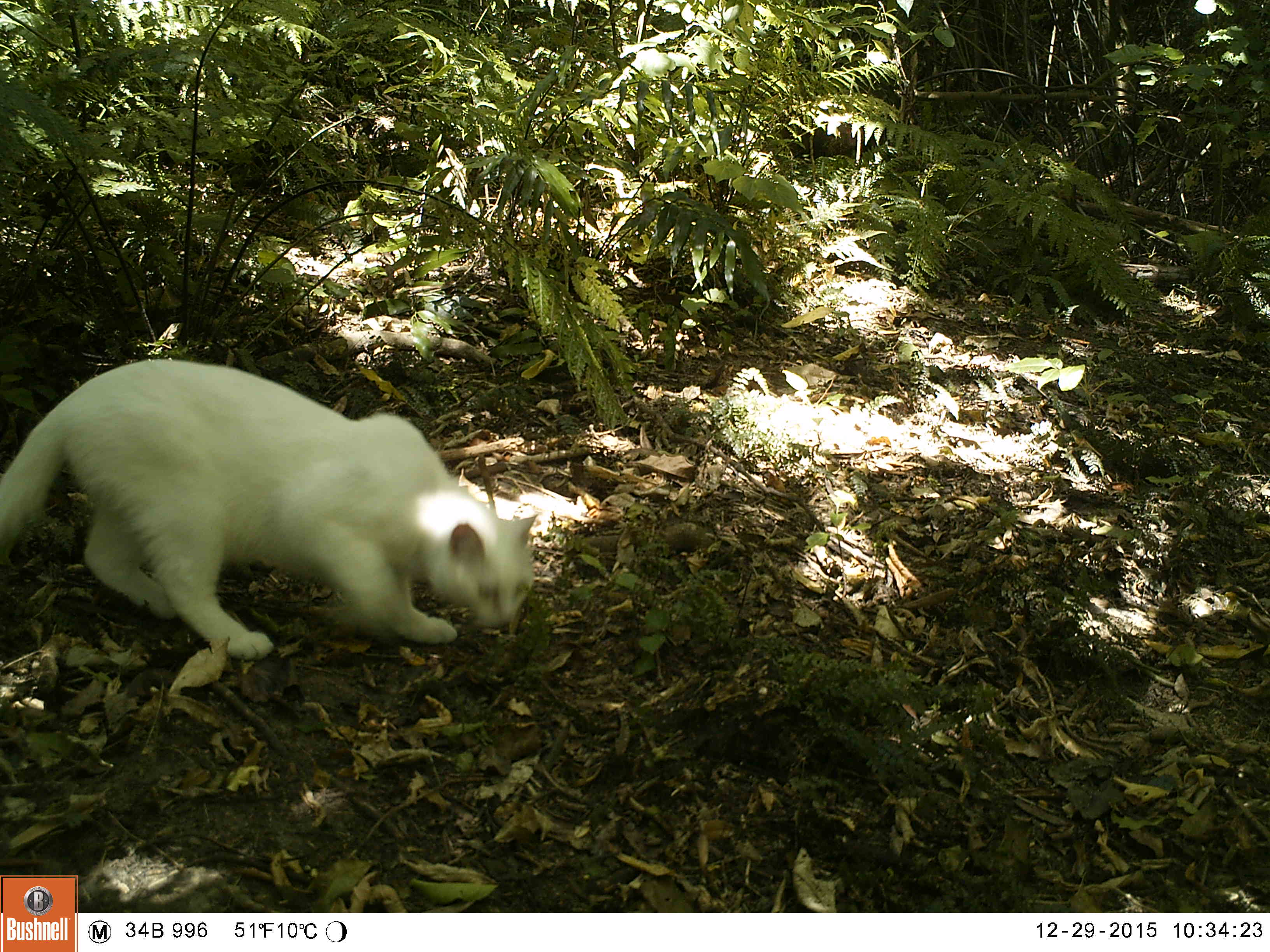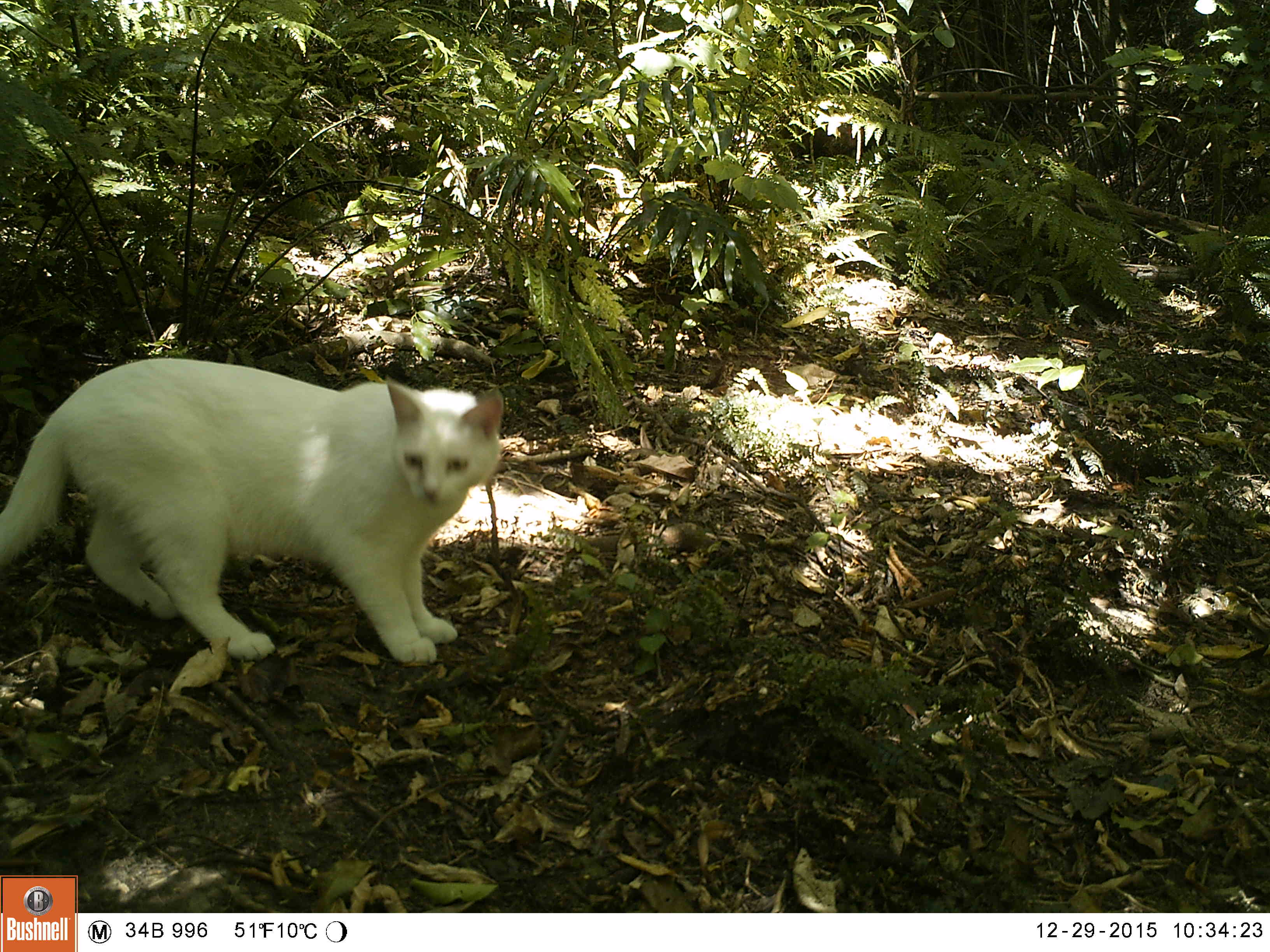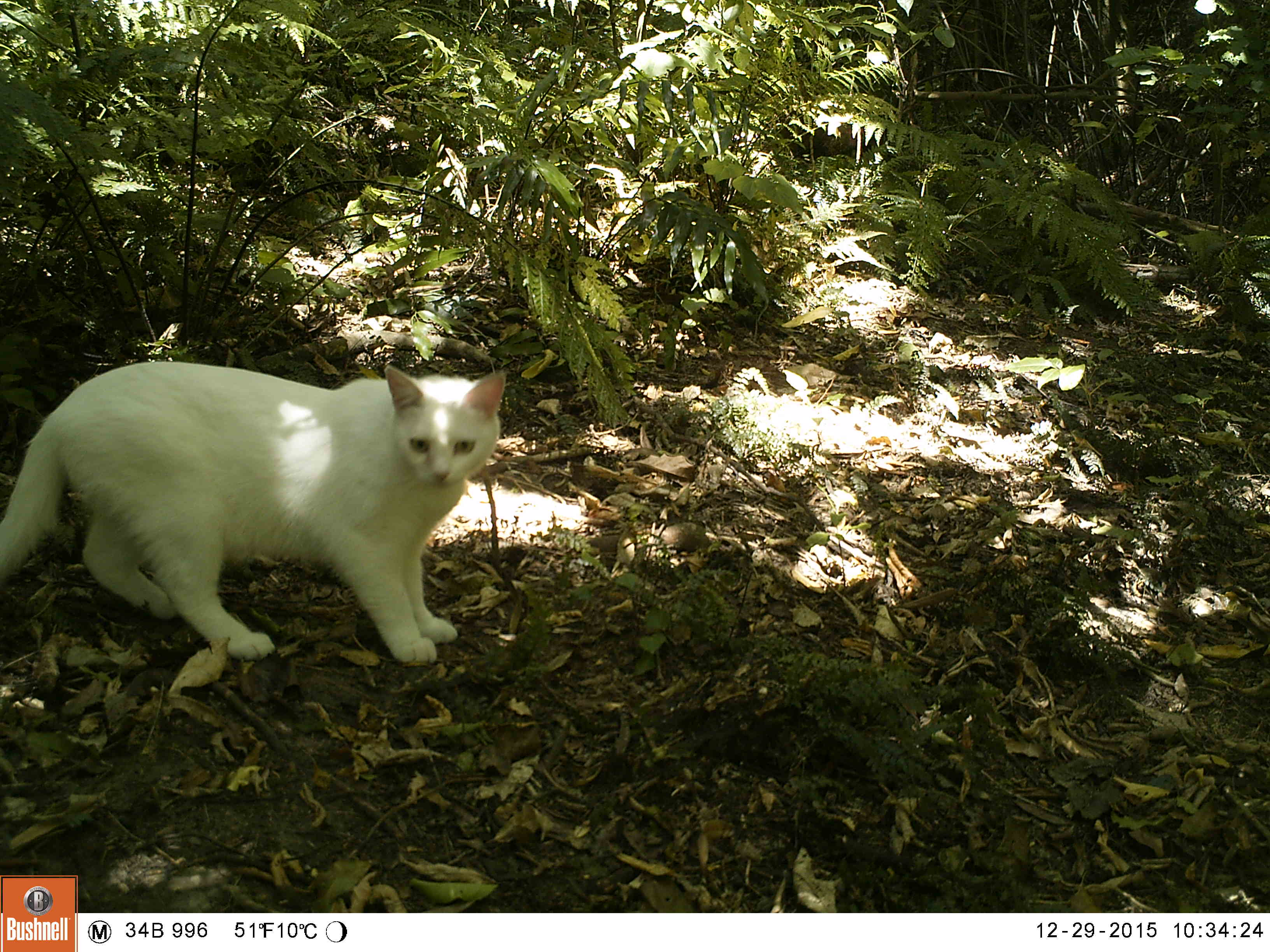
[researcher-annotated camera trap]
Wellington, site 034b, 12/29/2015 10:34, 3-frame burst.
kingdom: Animalia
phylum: Chordata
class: Mammalia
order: Carnivora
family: Felidae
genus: Felis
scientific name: Felis catus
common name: cat